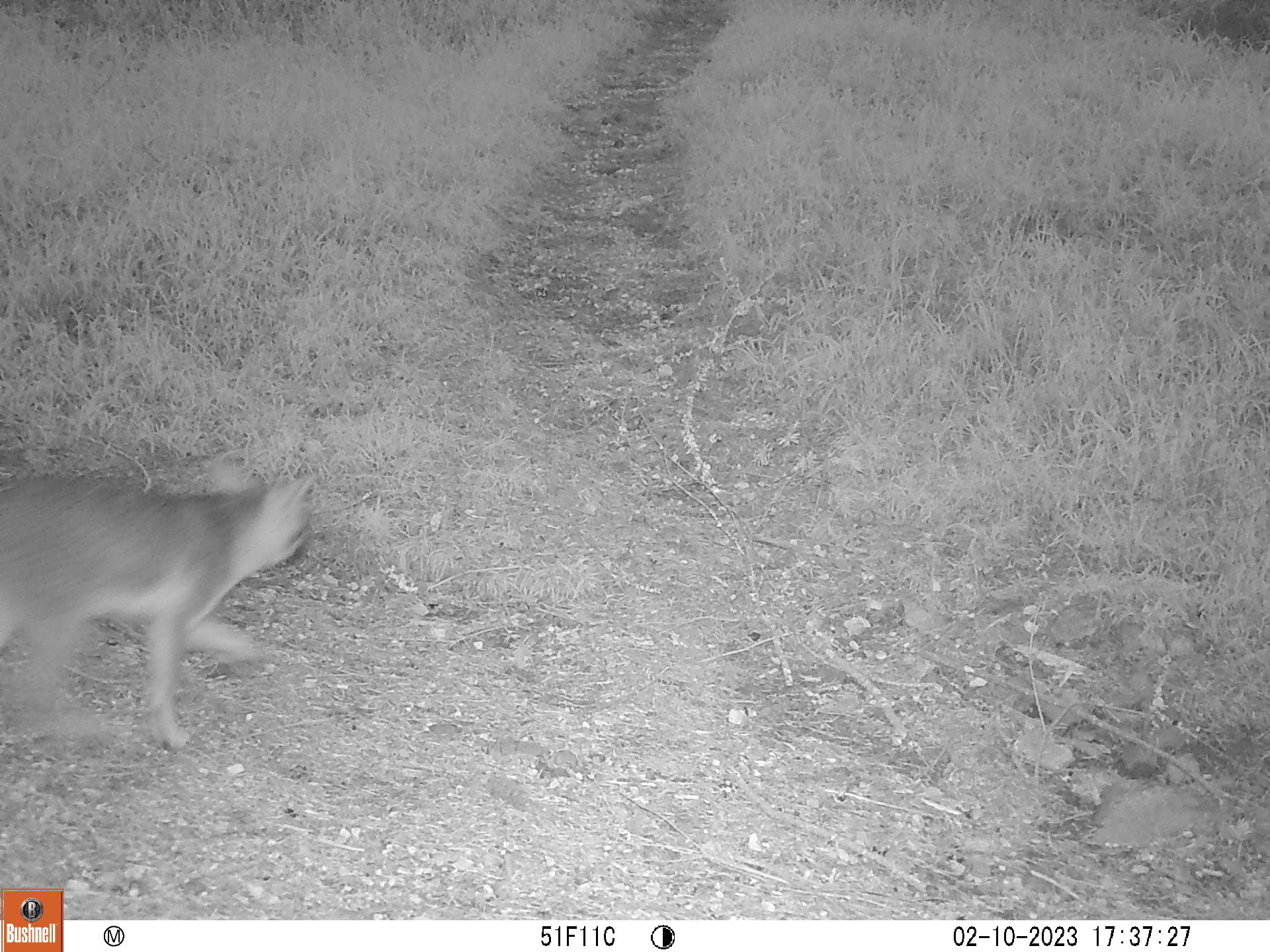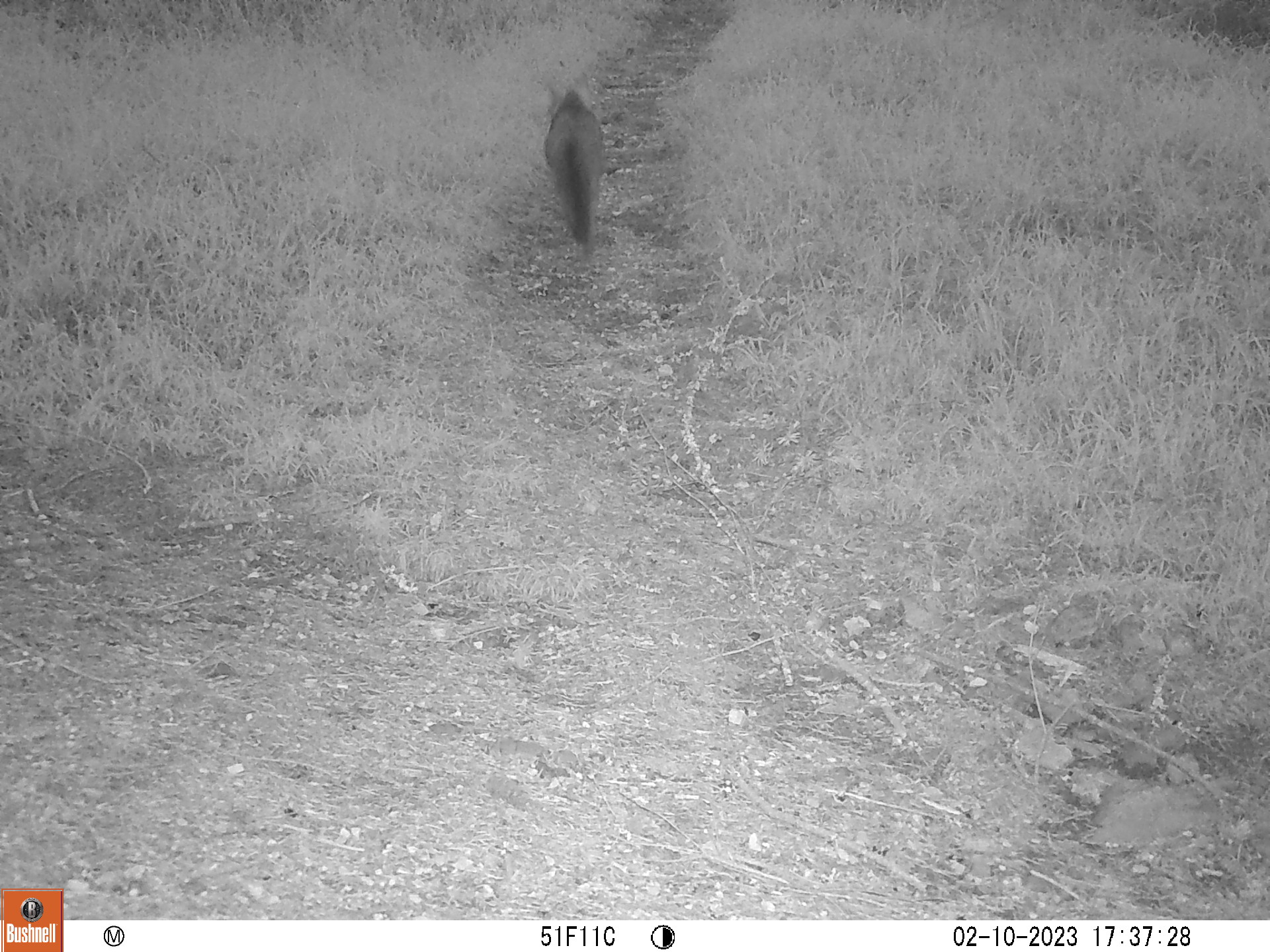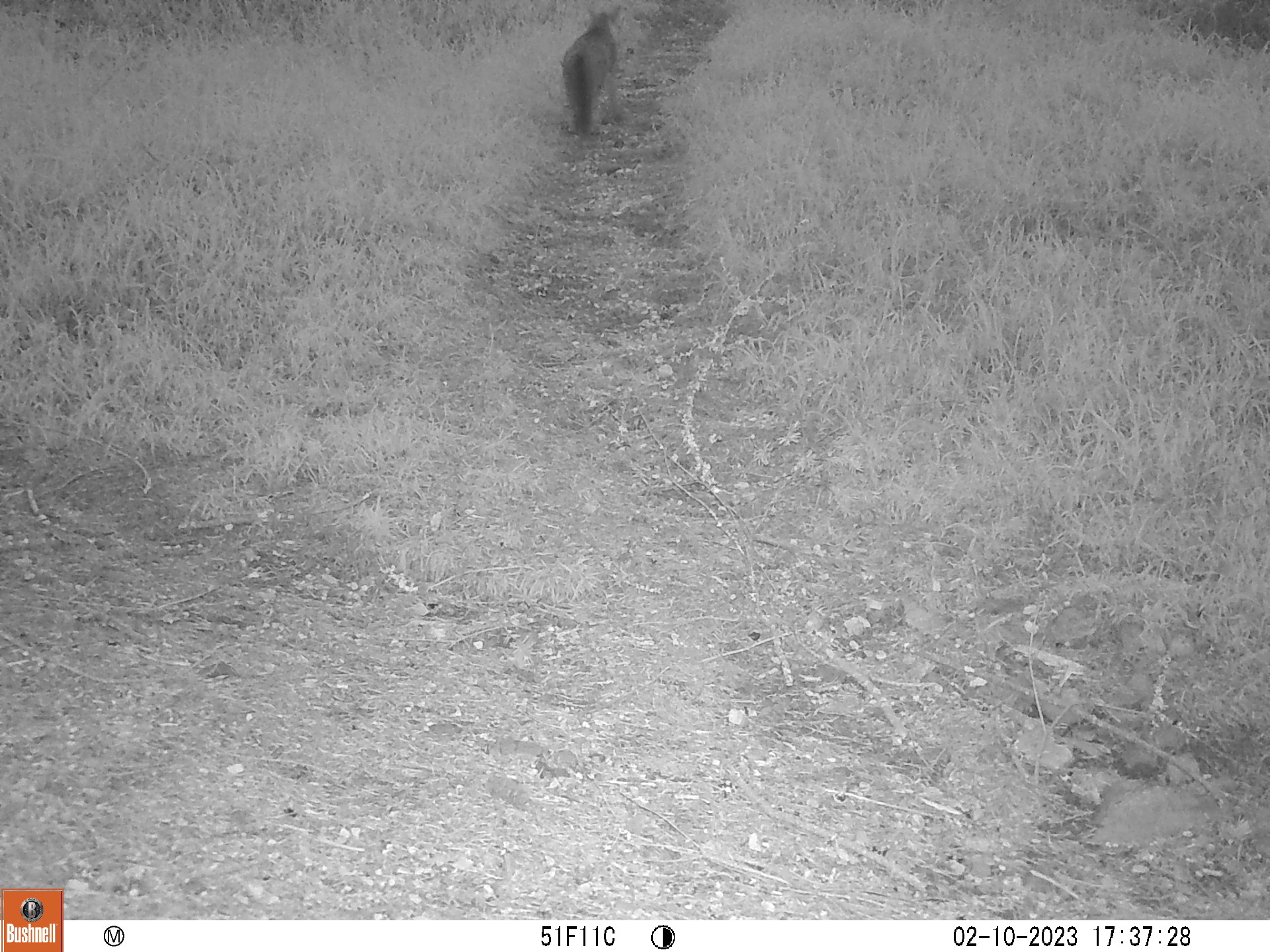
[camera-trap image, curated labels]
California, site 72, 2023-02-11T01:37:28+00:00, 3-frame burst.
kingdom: Animalia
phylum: Chordata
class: Mammalia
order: Carnivora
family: Canidae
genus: Urocyon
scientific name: Urocyon cinereoargenteus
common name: gray fox